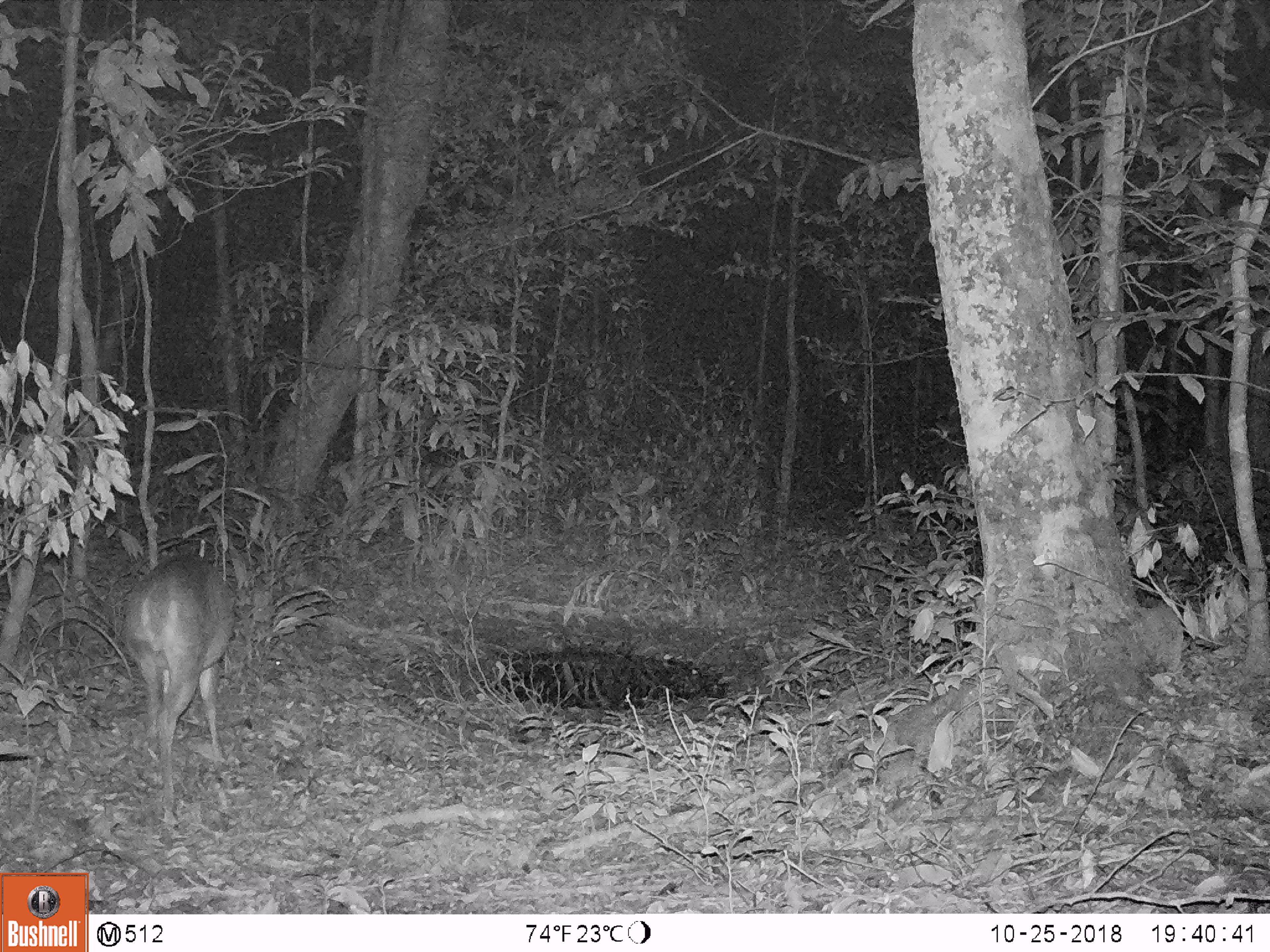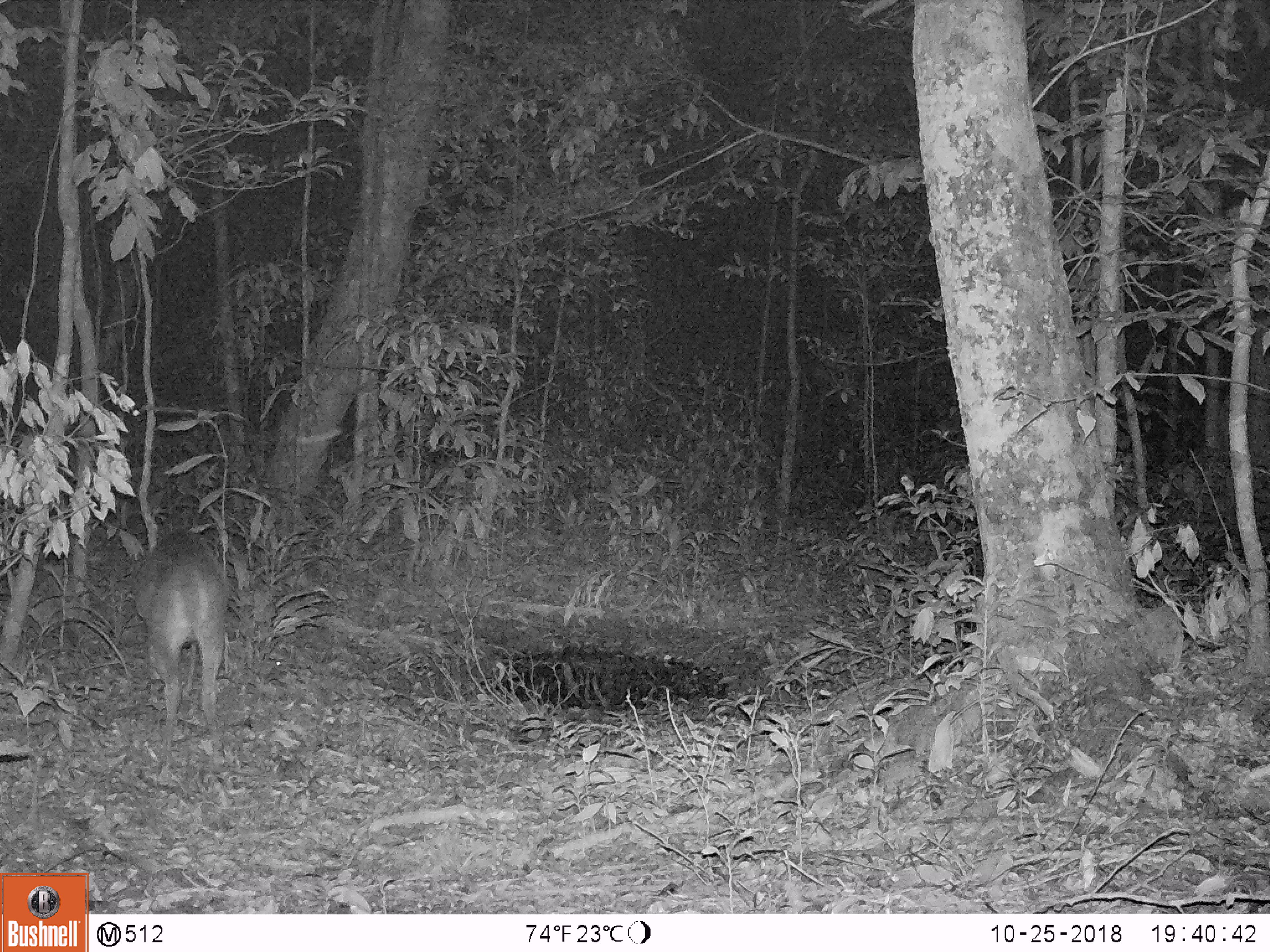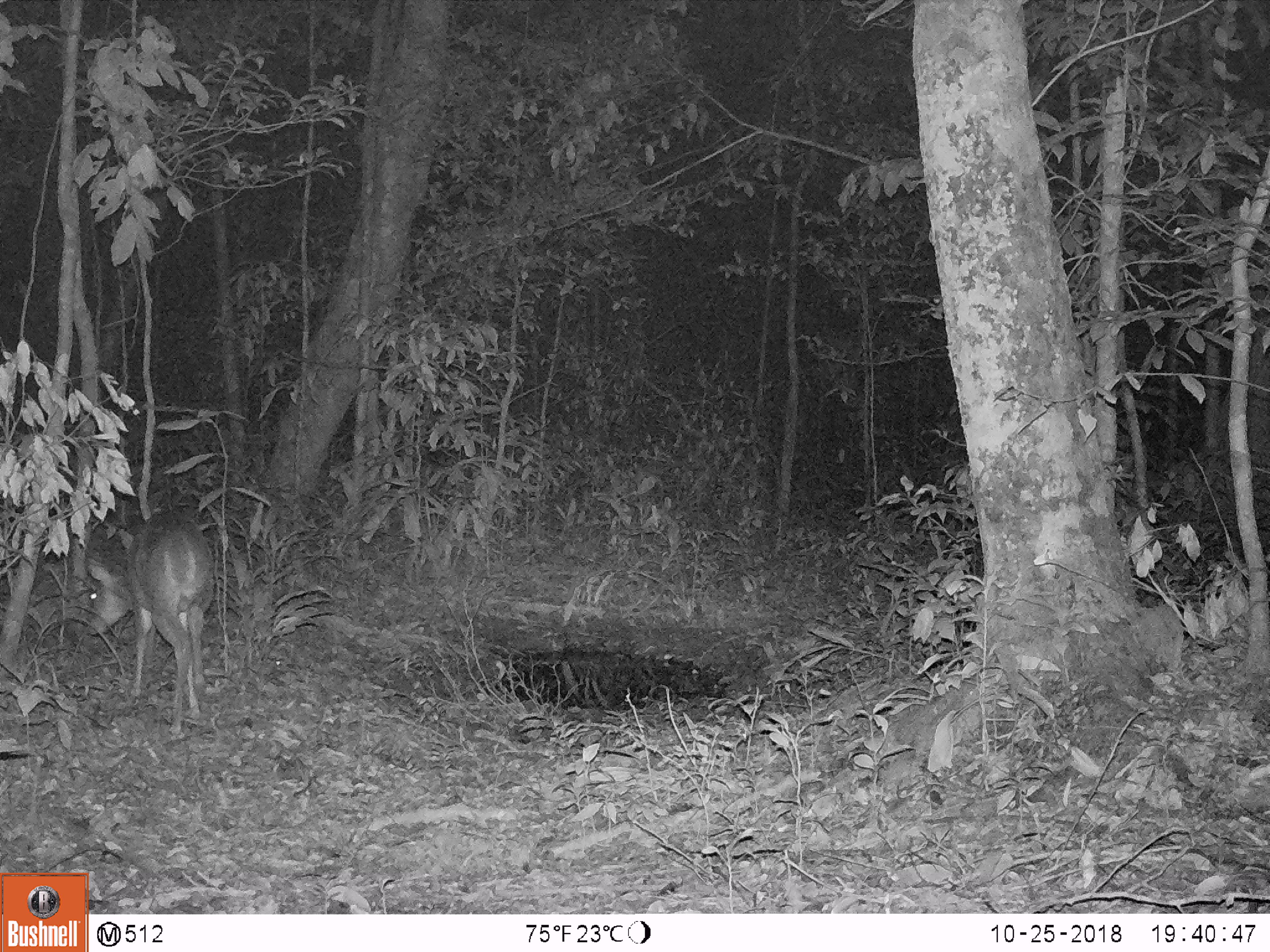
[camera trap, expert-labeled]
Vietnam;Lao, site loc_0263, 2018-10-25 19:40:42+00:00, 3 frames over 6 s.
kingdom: Animalia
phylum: Chordata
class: Mammalia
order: Artiodactyla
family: Cervidae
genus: Muntiacus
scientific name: Muntiacus vuquangensis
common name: large-antlered muntjac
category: large antlered muntjac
Large antlered muntjac (large-antlered muntjac) (Muntiacus vuquangensis). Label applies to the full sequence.